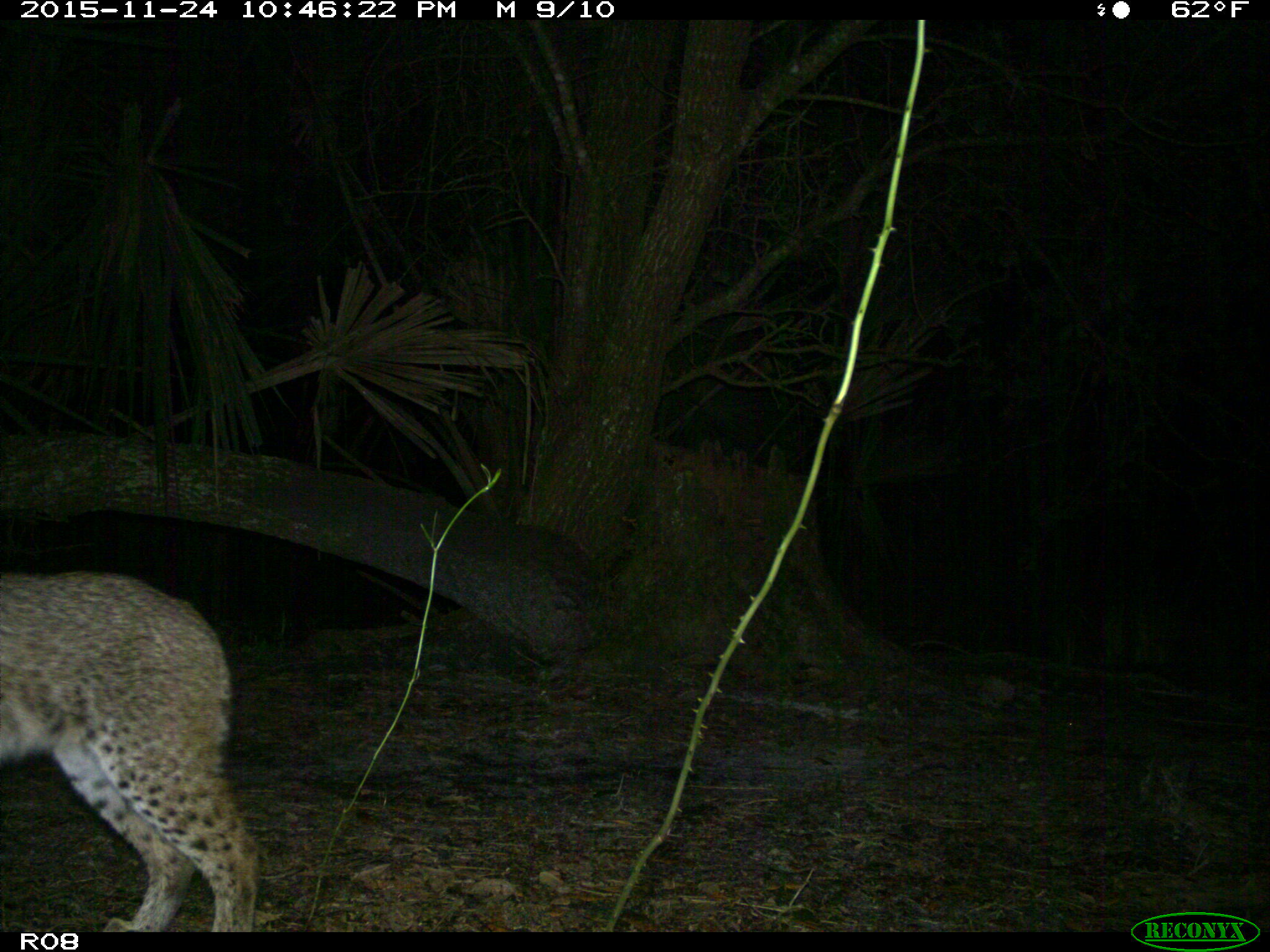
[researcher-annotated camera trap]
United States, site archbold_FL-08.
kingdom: Animalia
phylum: Chordata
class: Mammalia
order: Carnivora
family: Felidae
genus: Lynx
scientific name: Lynx rufus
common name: bobcat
Lynx rufus (bobcat).